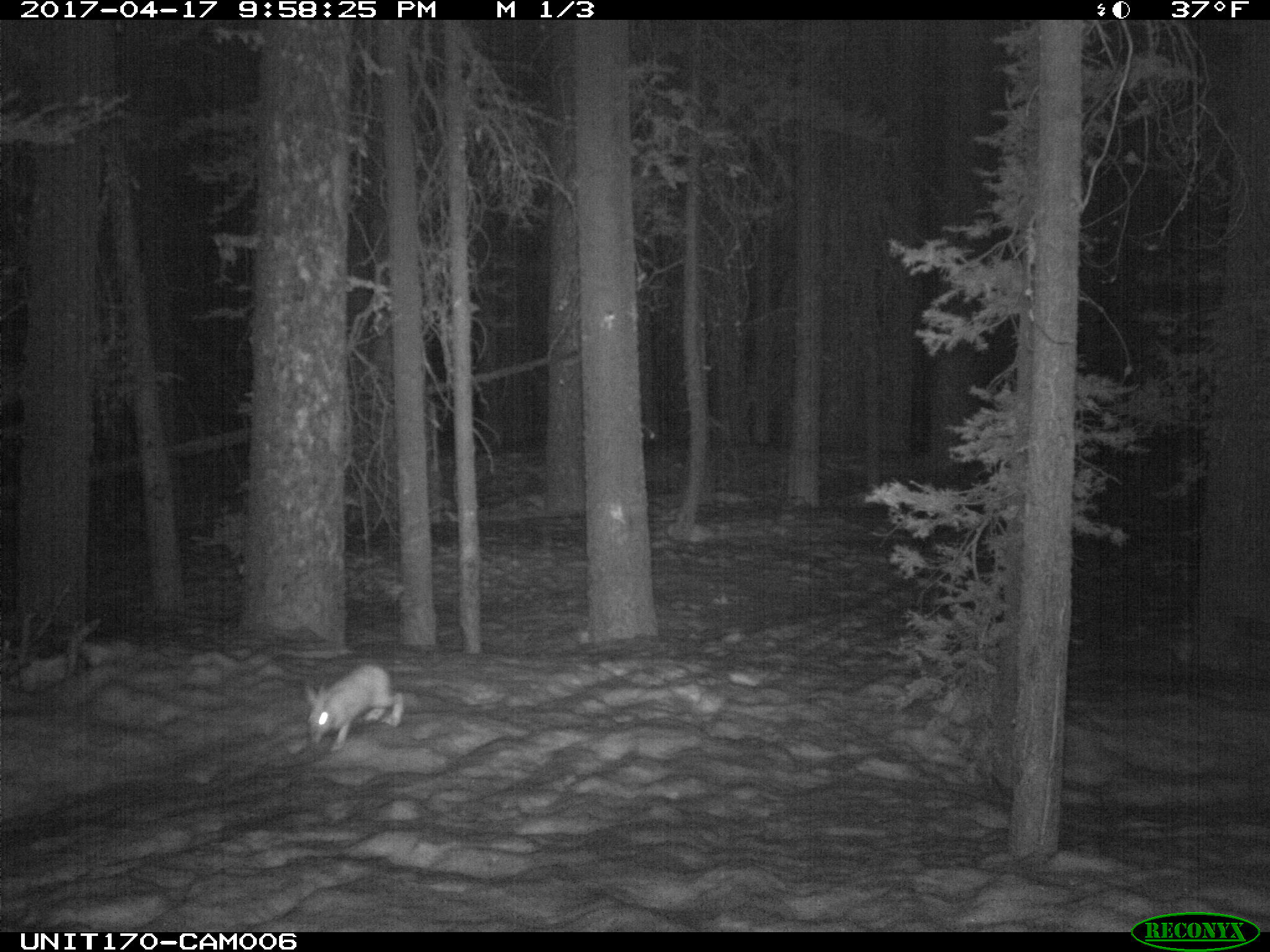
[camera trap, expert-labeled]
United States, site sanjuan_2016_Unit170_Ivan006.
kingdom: Animalia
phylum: Chordata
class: Mammalia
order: Lagomorpha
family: Leporidae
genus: Lepus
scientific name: Lepus americanus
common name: snowshoe hare